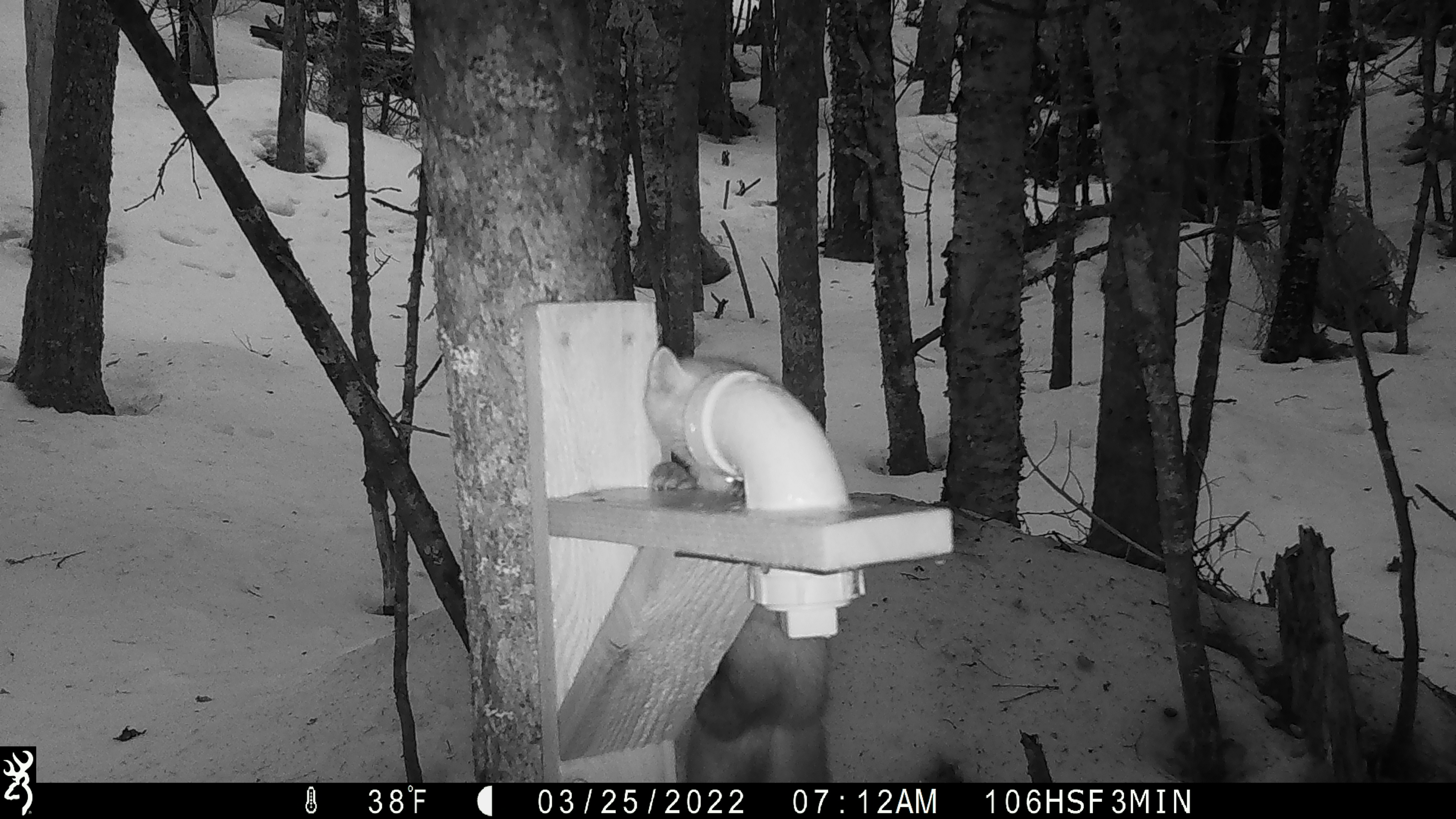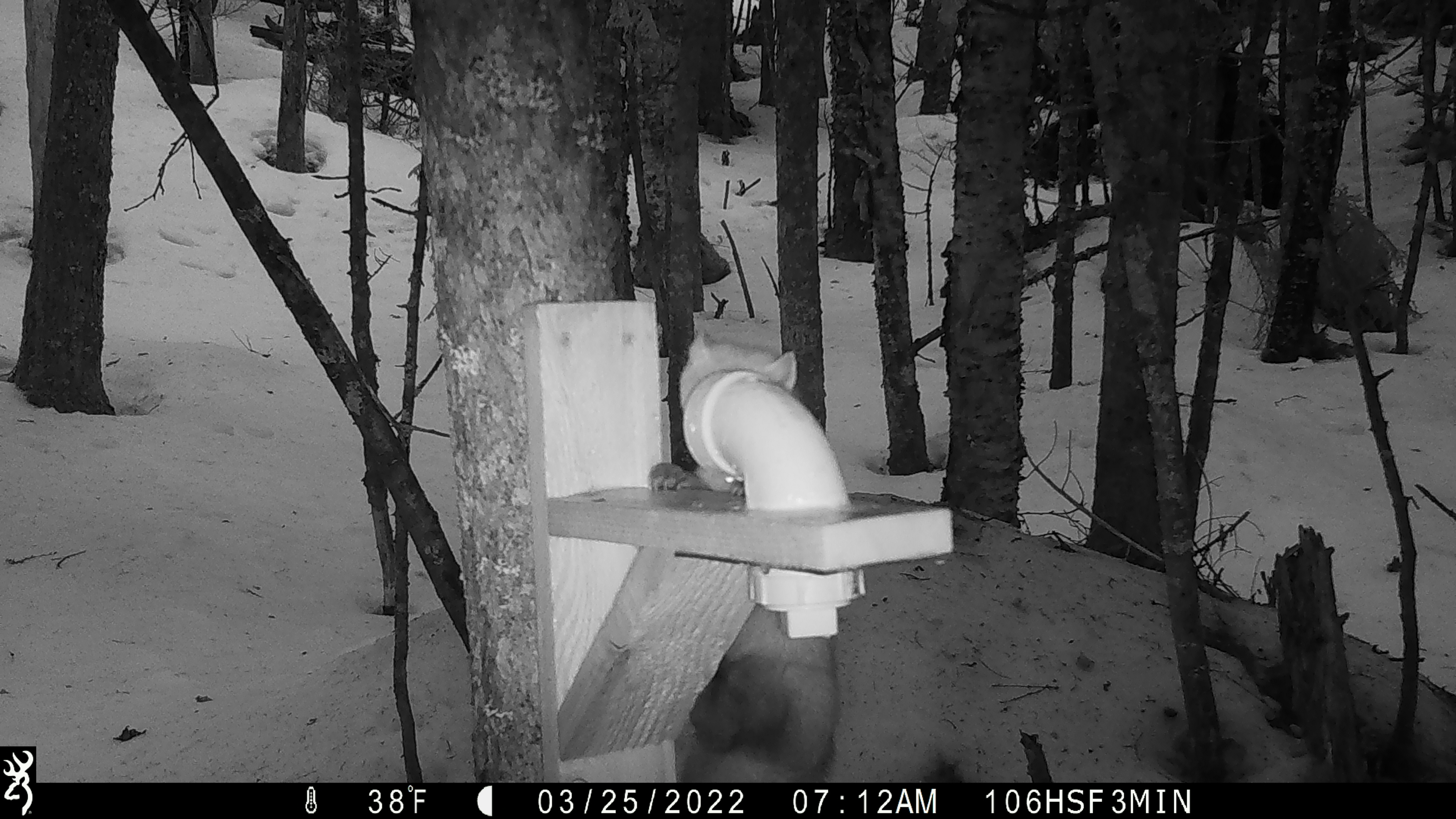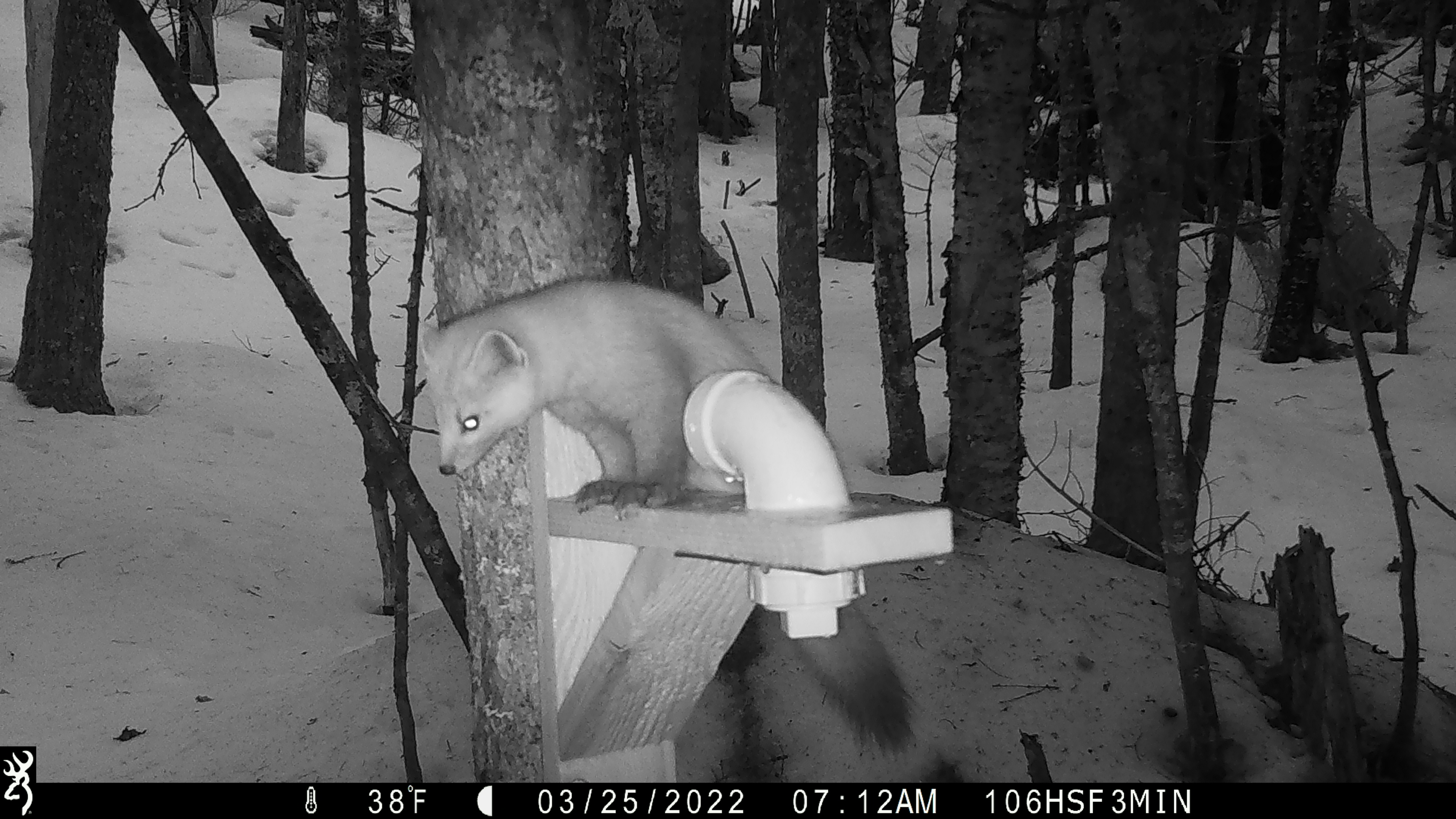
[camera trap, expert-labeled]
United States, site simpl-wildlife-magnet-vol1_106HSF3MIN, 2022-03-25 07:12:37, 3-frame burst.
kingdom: Animalia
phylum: Chordata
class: Mammalia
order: Carnivora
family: Mustelidae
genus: Martes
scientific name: Martes americana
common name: american marten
American marten (Martes americana).